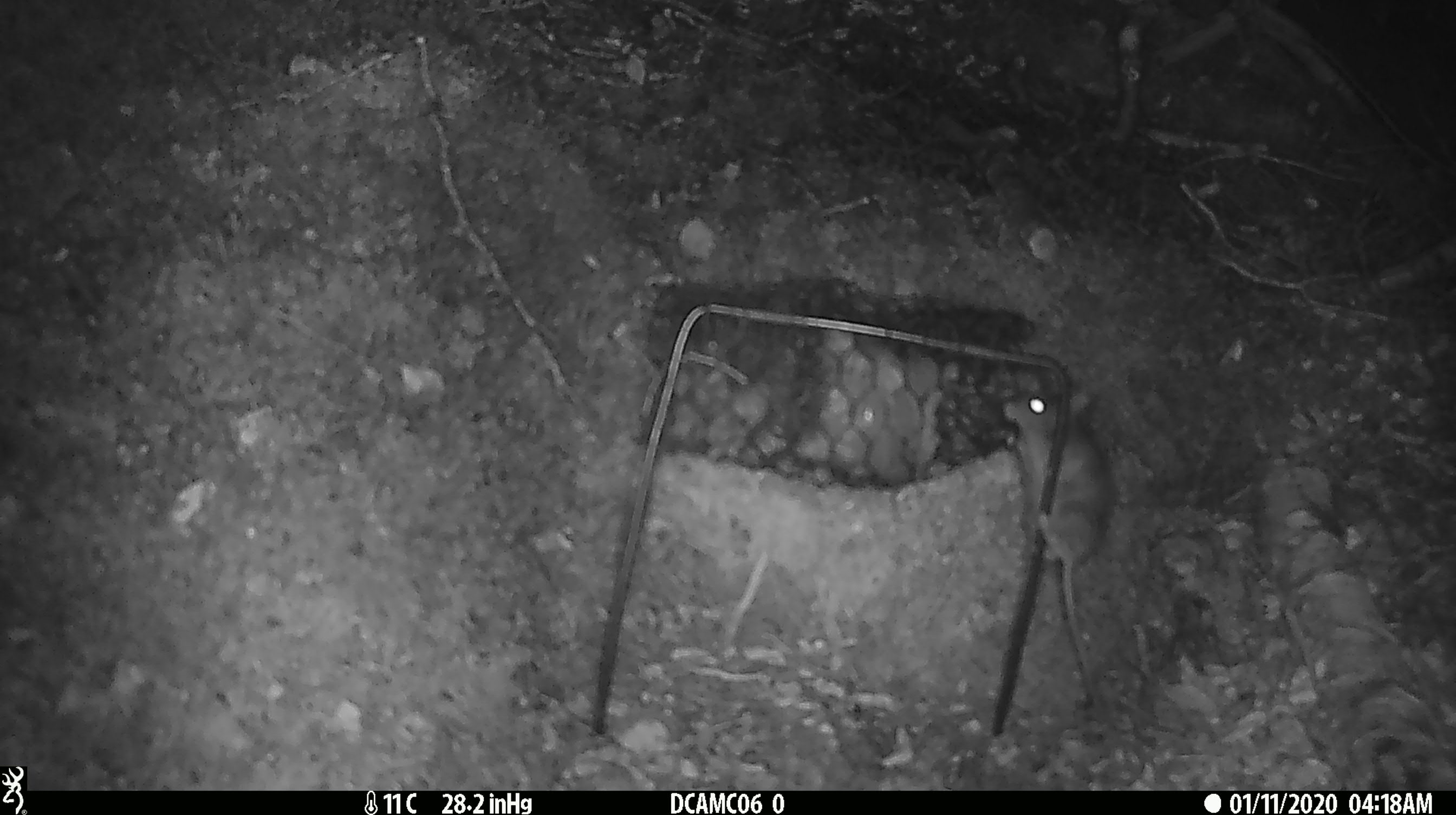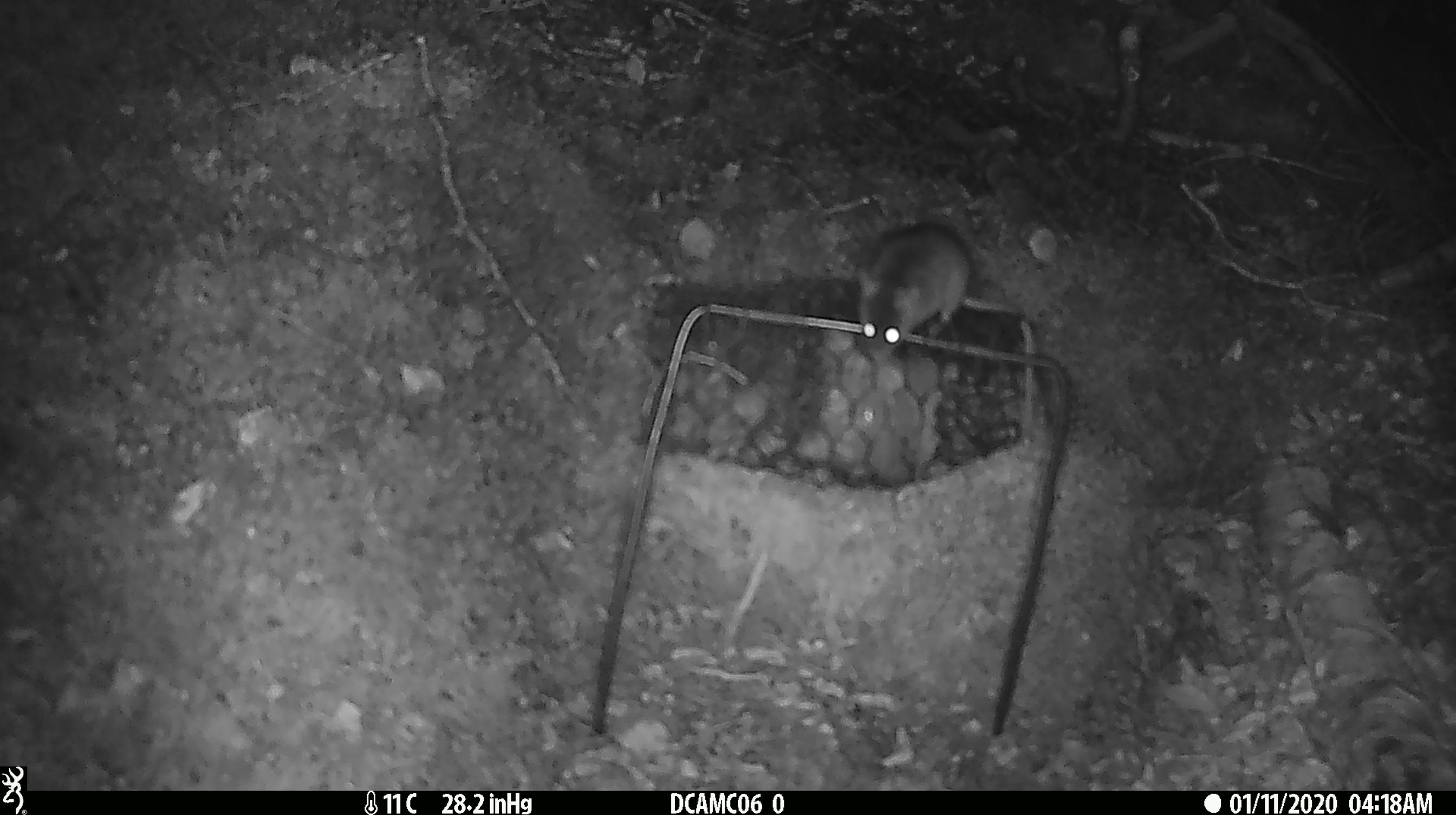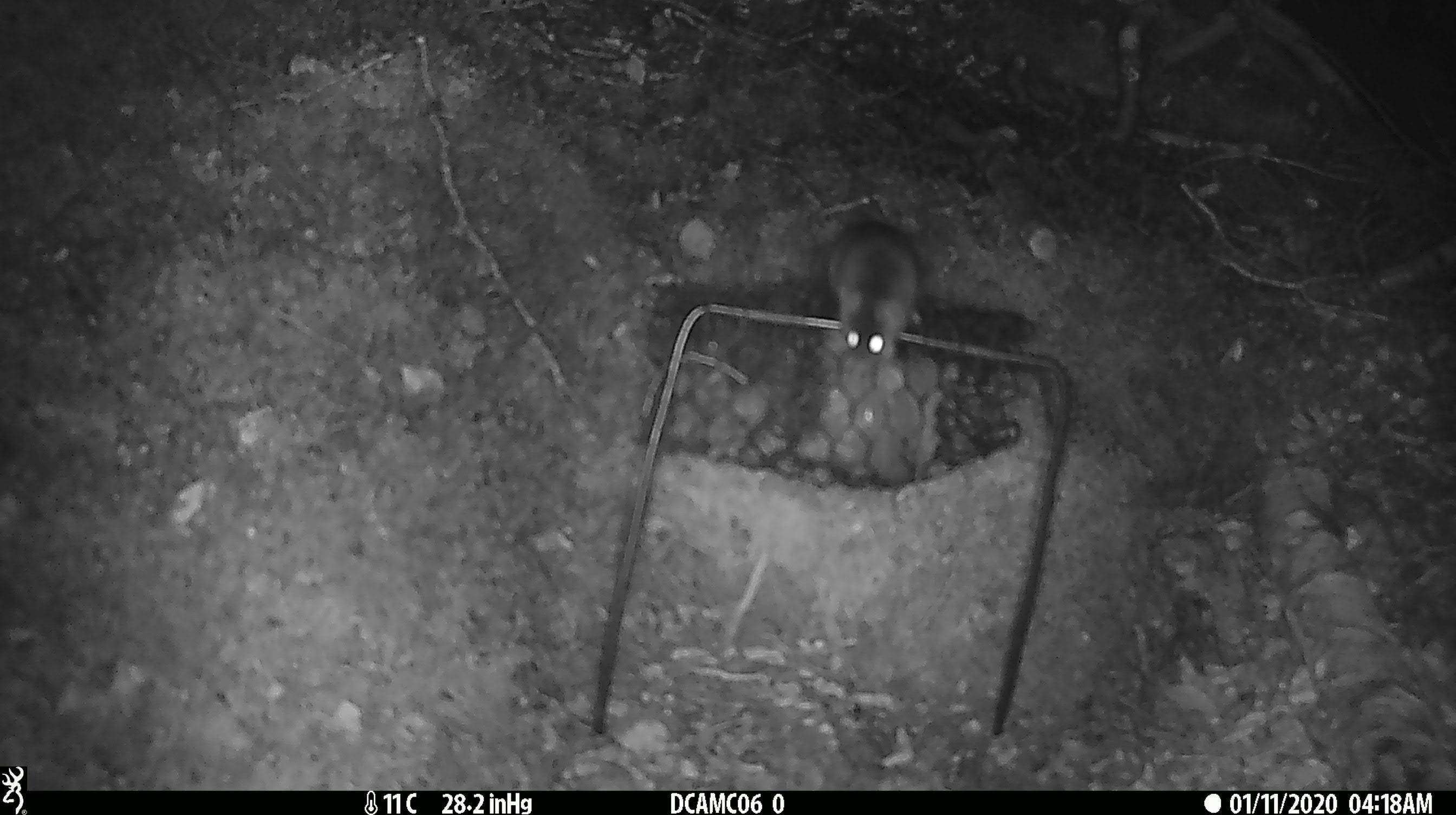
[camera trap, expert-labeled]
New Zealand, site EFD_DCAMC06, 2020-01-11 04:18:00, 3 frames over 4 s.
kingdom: Animalia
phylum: Chordata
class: Mammalia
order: Rodentia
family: Muridae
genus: Mus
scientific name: Mus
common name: mouse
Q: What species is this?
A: Mouse (Mus).